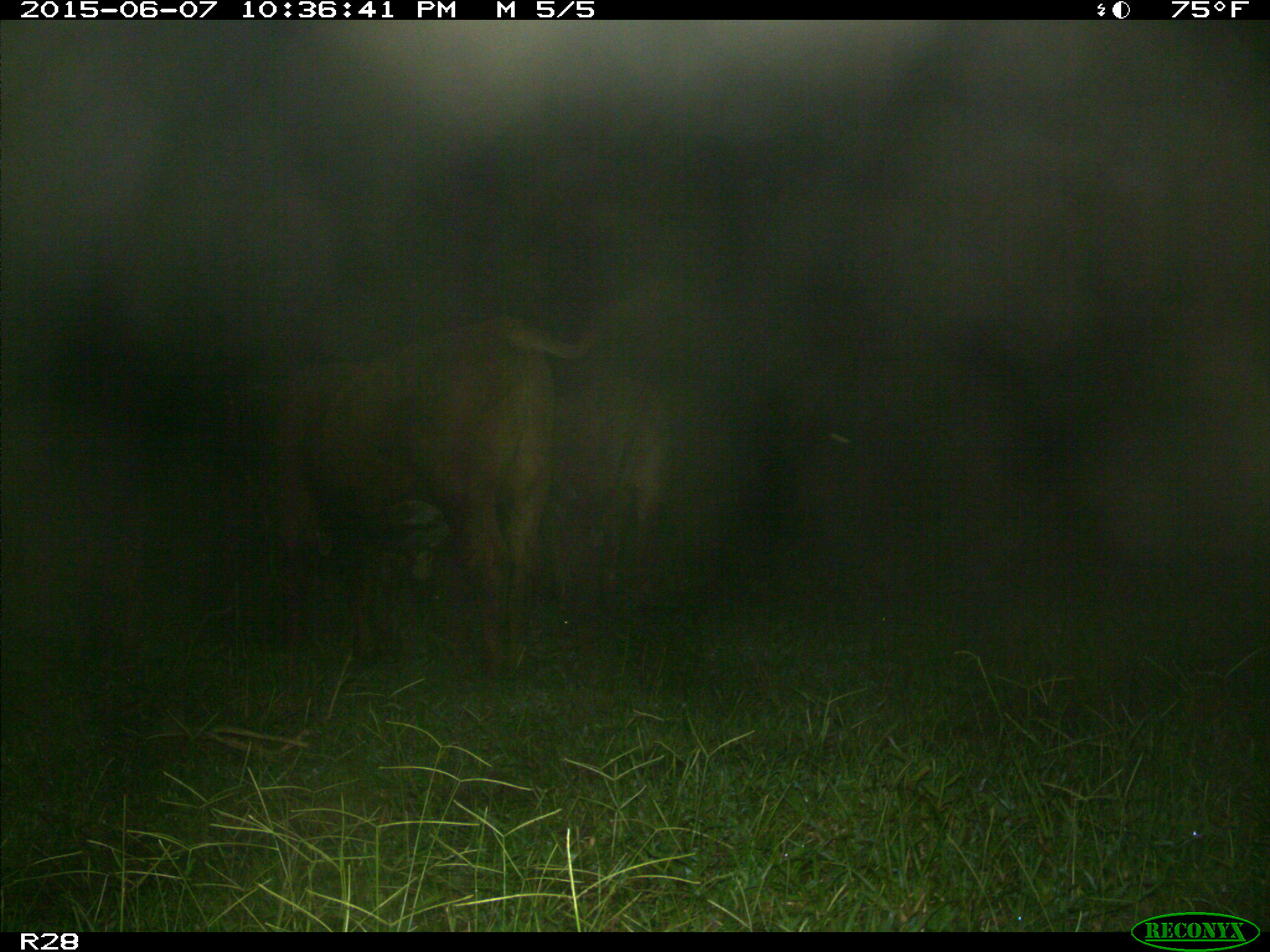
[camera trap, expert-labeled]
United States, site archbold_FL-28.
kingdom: Animalia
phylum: Chordata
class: Mammalia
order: Artiodactyla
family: Bovidae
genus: Bos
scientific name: Bos taurus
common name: domestic cow